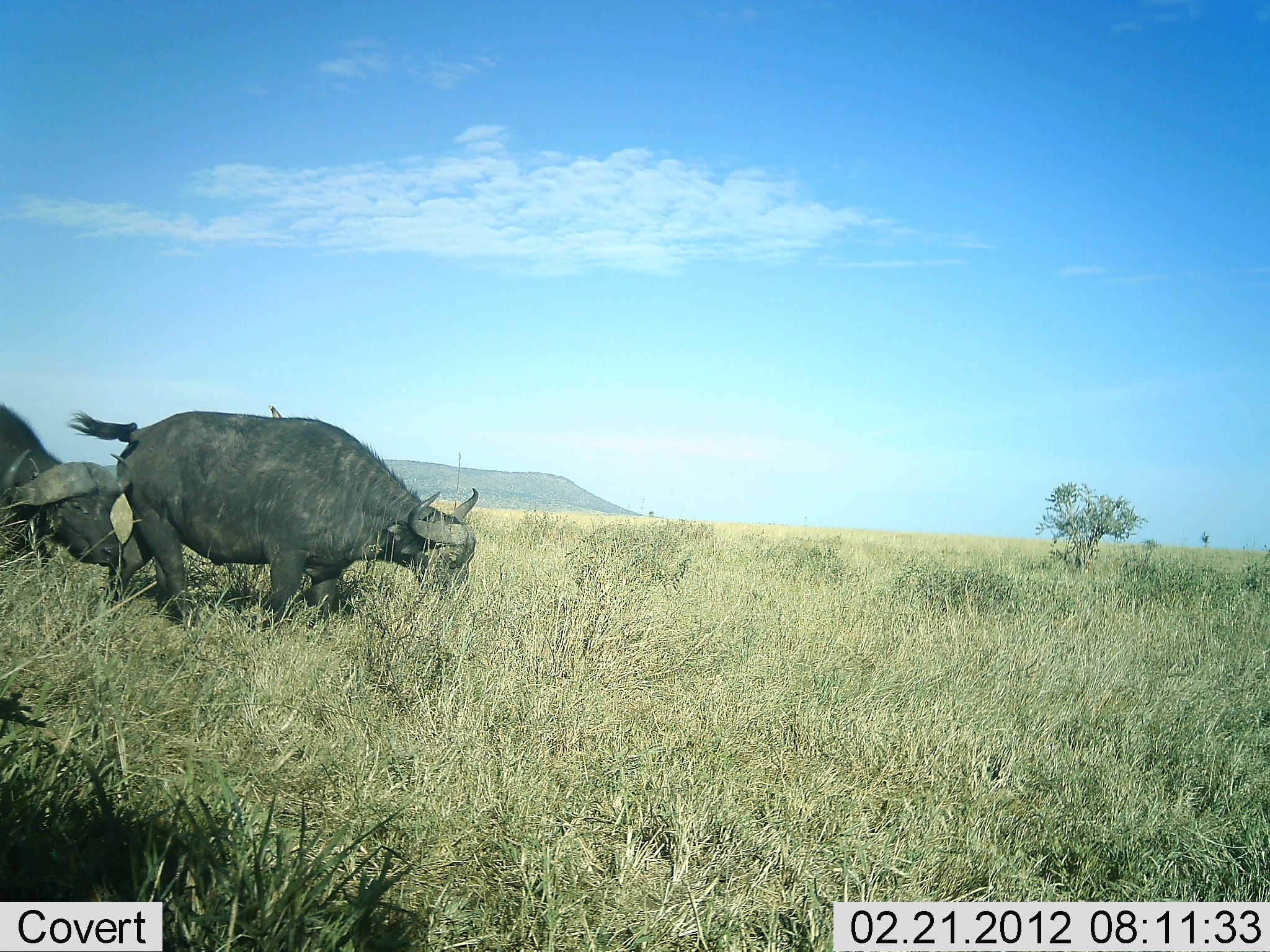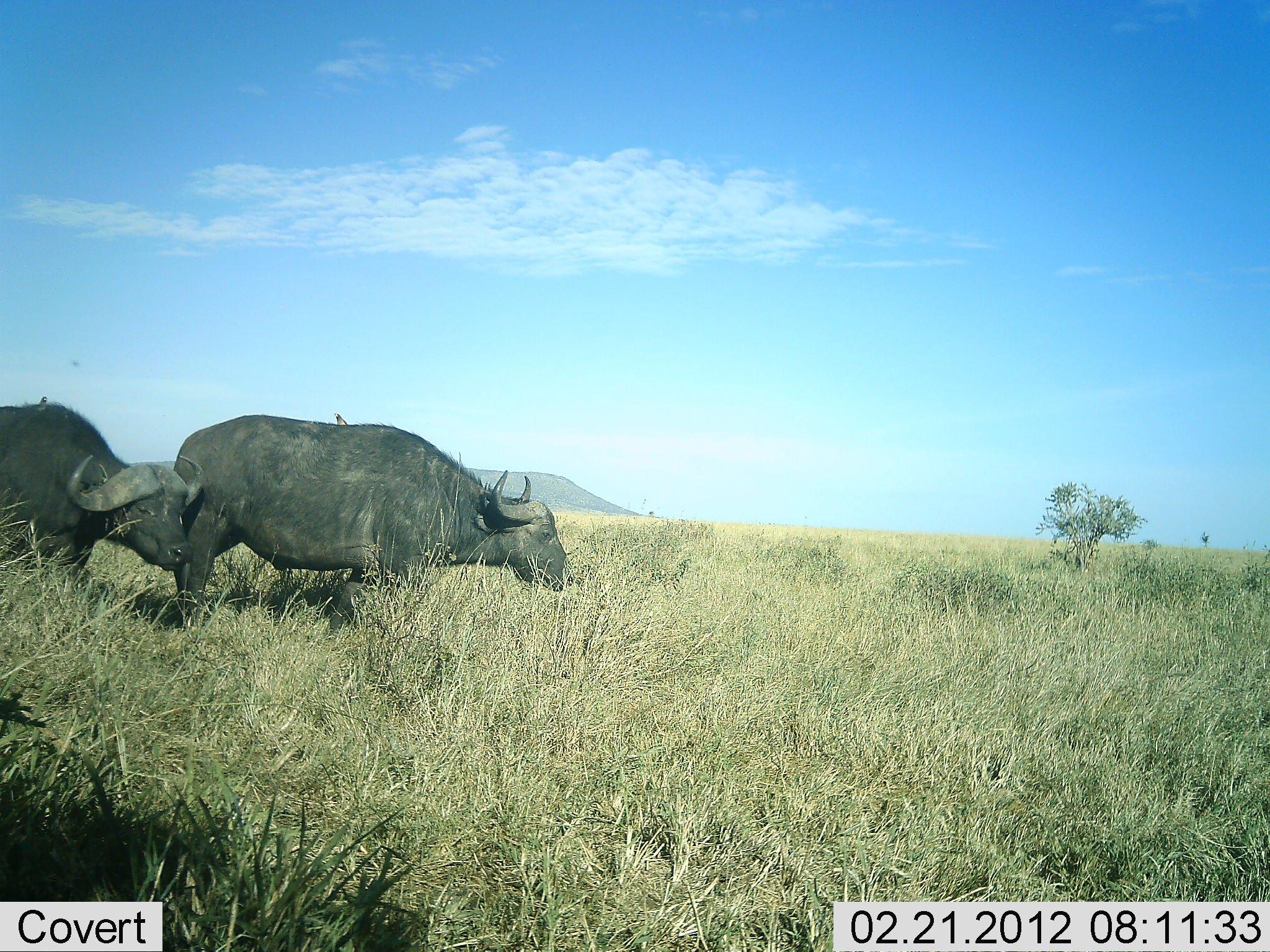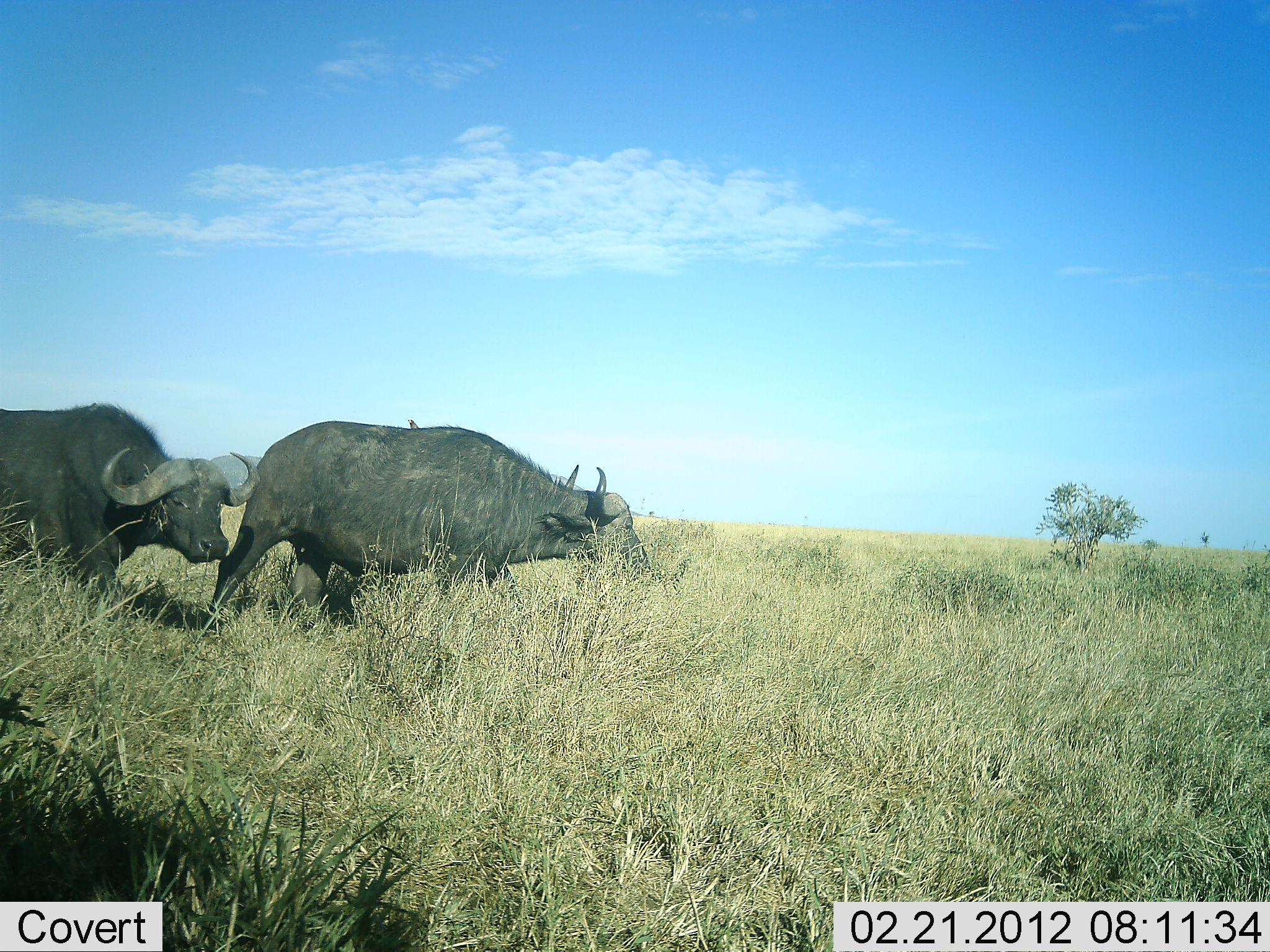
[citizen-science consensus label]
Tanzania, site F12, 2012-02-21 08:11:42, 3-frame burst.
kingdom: Animalia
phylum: Chordata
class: Mammalia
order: Artiodactyla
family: Bovidae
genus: Syncerus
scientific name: Syncerus caffer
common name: cape buffalo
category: buffalo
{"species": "buffalo (cape buffalo) (Syncerus caffer)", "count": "2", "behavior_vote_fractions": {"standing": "6%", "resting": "0%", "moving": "94%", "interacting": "6%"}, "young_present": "0%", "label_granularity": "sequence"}